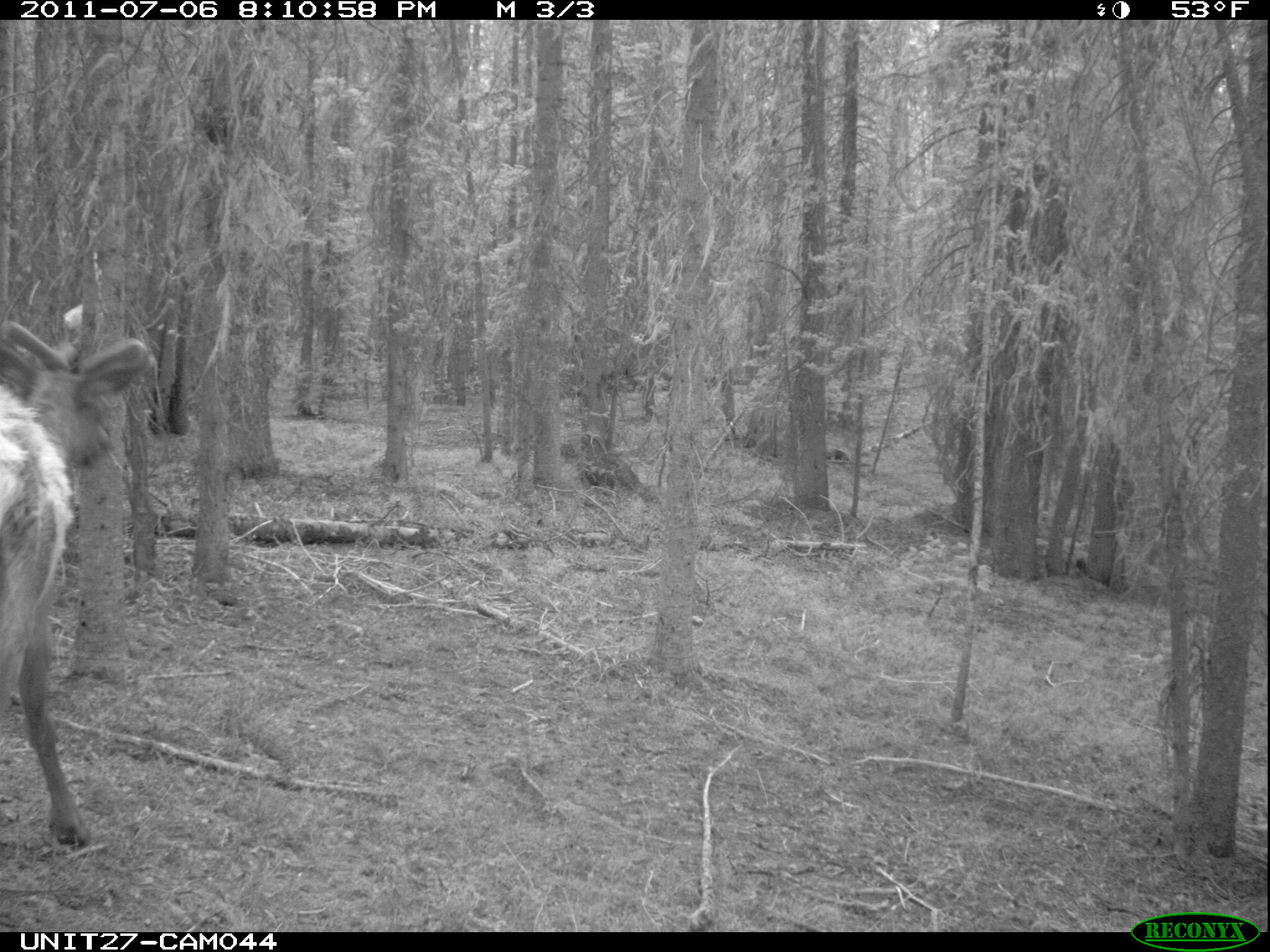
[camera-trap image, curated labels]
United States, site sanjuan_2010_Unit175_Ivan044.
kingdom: Animalia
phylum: Chordata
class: Mammalia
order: Artiodactyla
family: Cervidae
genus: Cervus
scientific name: Cervus elaphus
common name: red deer